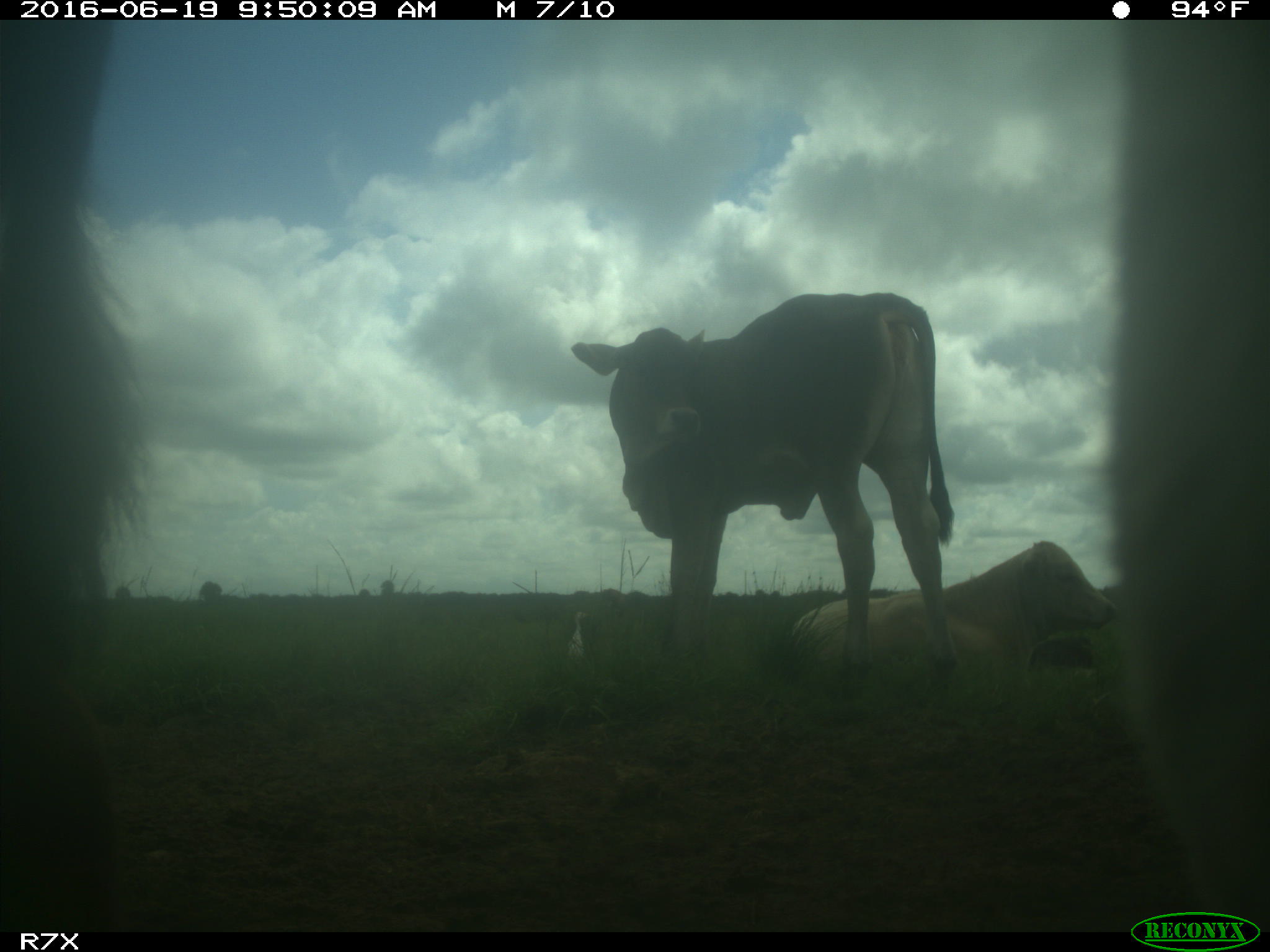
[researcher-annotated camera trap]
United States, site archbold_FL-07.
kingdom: Animalia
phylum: Chordata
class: Mammalia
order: Artiodactyla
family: Bovidae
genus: Bos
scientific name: Bos taurus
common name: domestic cow